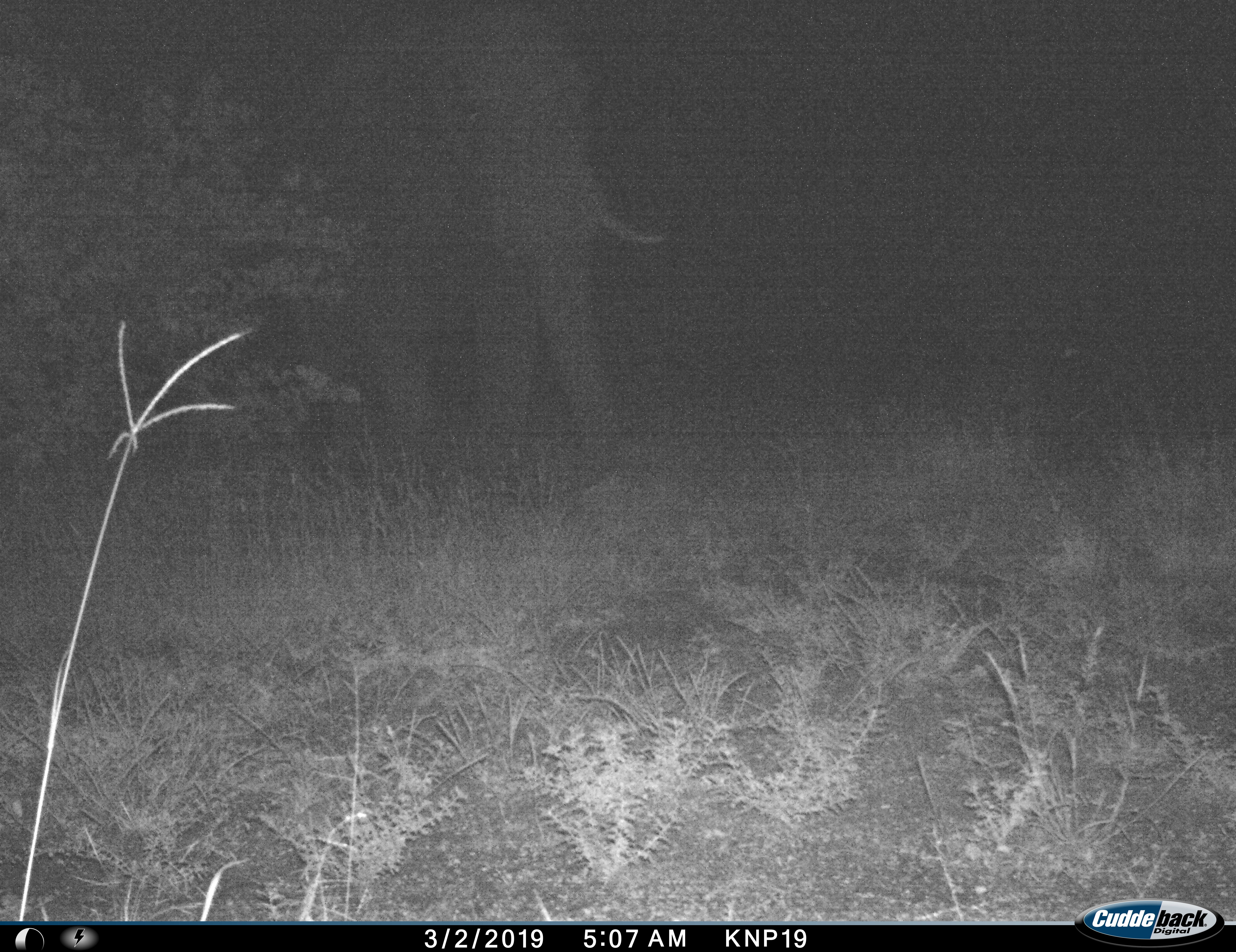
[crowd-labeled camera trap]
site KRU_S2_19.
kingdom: Animalia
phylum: Chordata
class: Mammalia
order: Proboscidea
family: Elephantidae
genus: Loxodonta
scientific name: Loxodonta africana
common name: african bush elephant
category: elephant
Elephant (african bush elephant) (Loxodonta africana), count 1. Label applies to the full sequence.